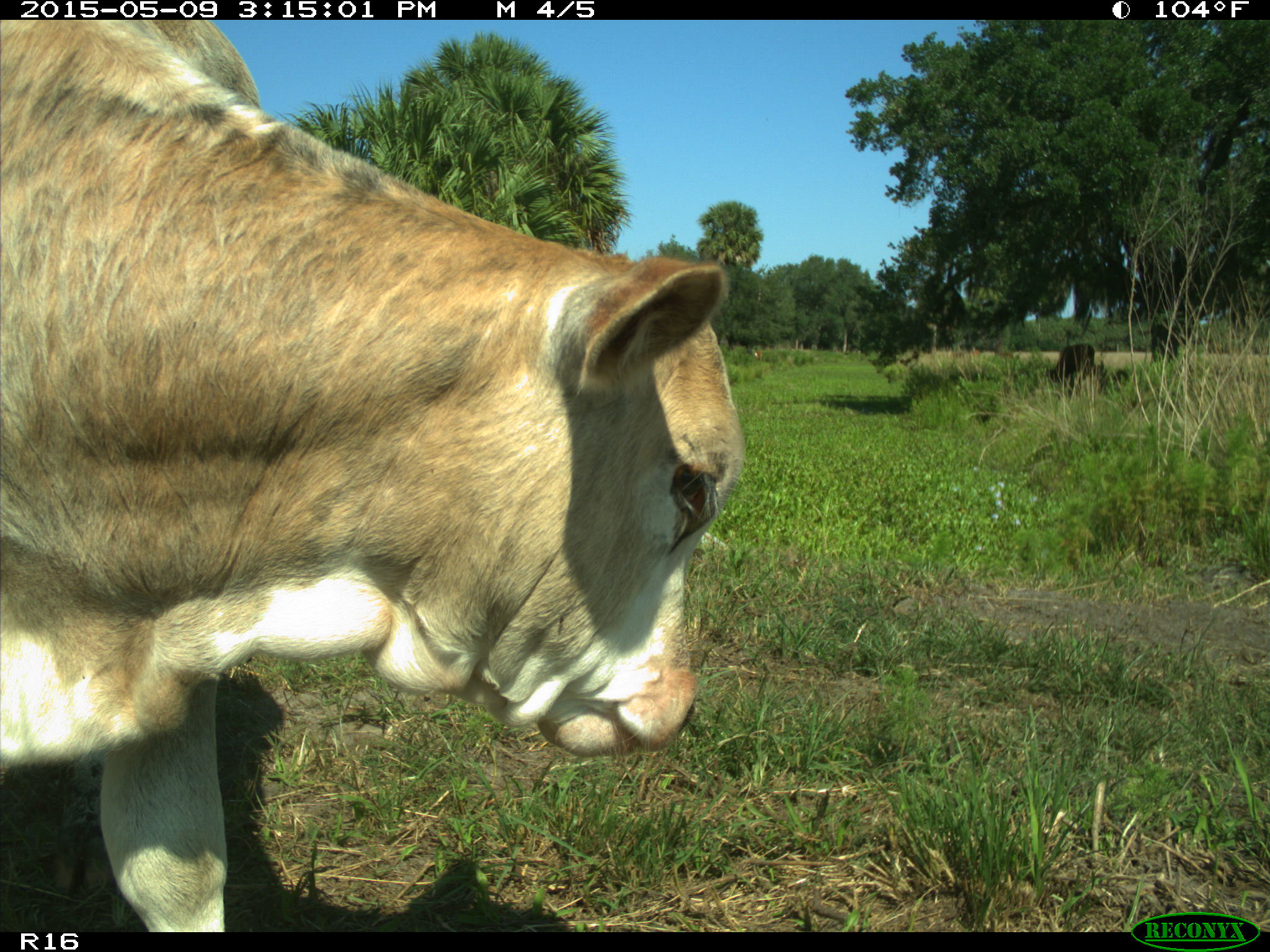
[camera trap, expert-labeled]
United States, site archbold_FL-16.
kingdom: Animalia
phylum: Chordata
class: Mammalia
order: Artiodactyla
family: Bovidae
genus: Bos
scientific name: Bos taurus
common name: domestic cow